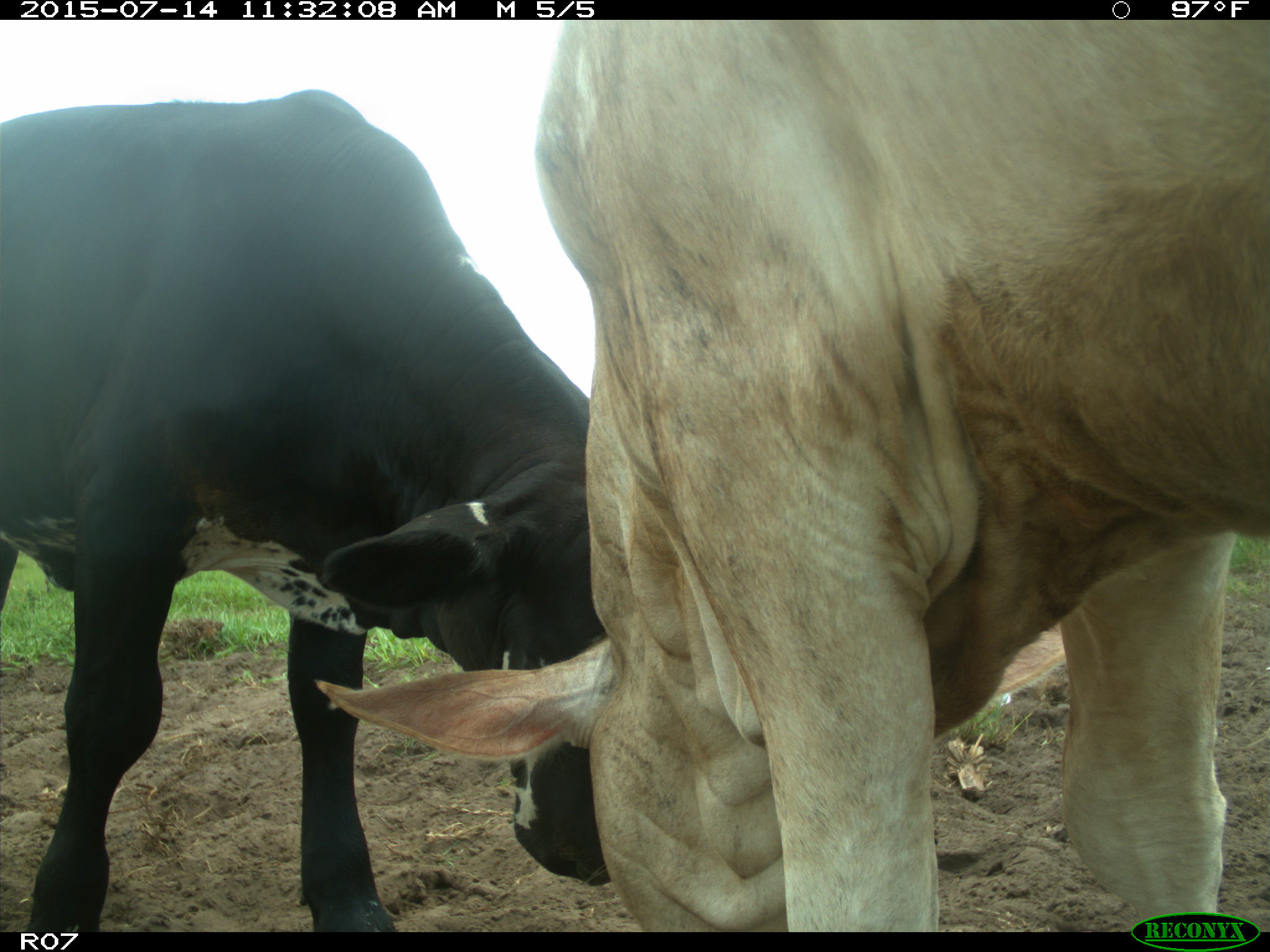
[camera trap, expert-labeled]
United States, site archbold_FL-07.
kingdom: Animalia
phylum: Chordata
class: Mammalia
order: Artiodactyla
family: Bovidae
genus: Bos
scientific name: Bos taurus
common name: domestic cow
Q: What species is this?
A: Bos taurus (domestic cow).